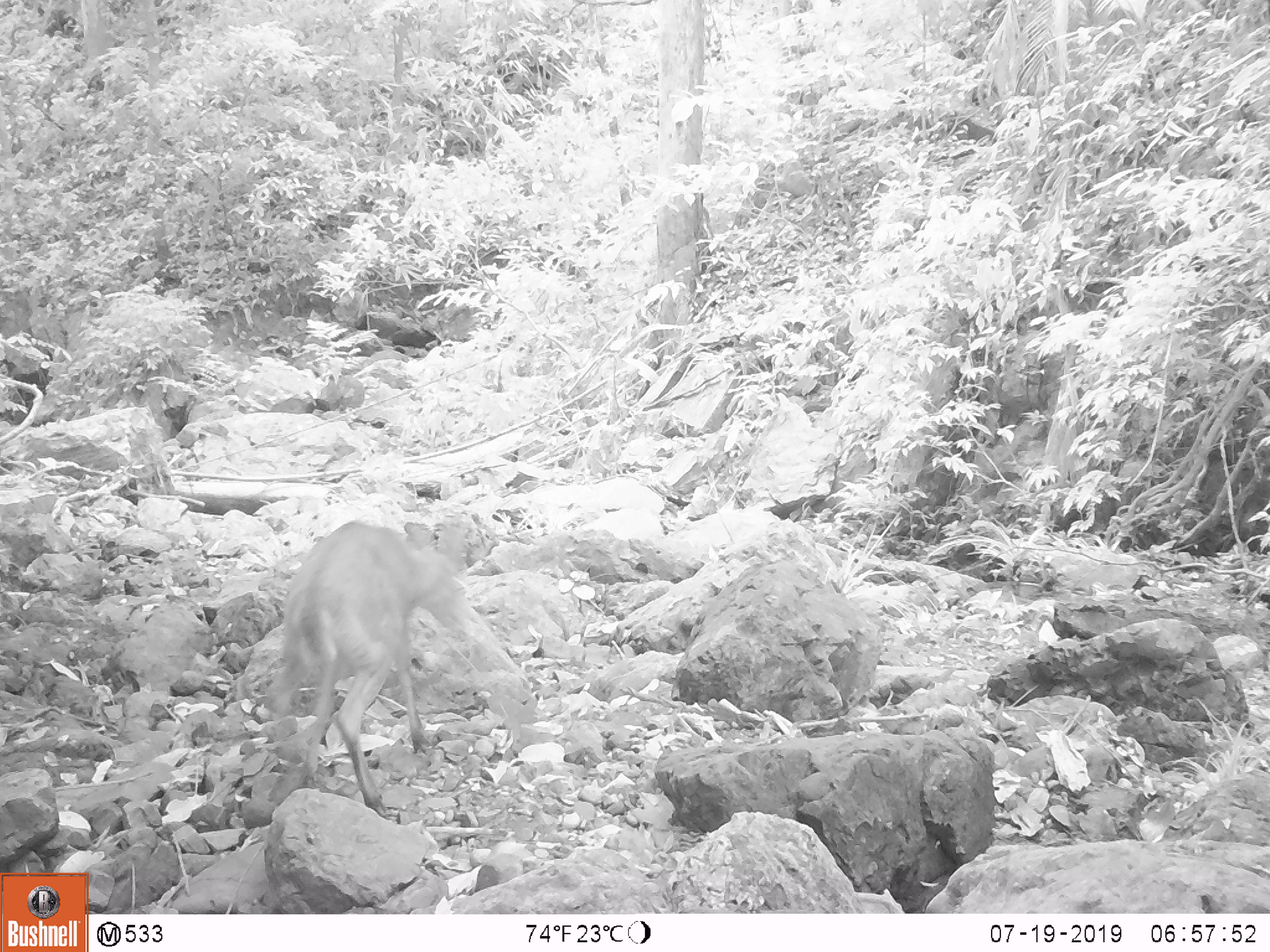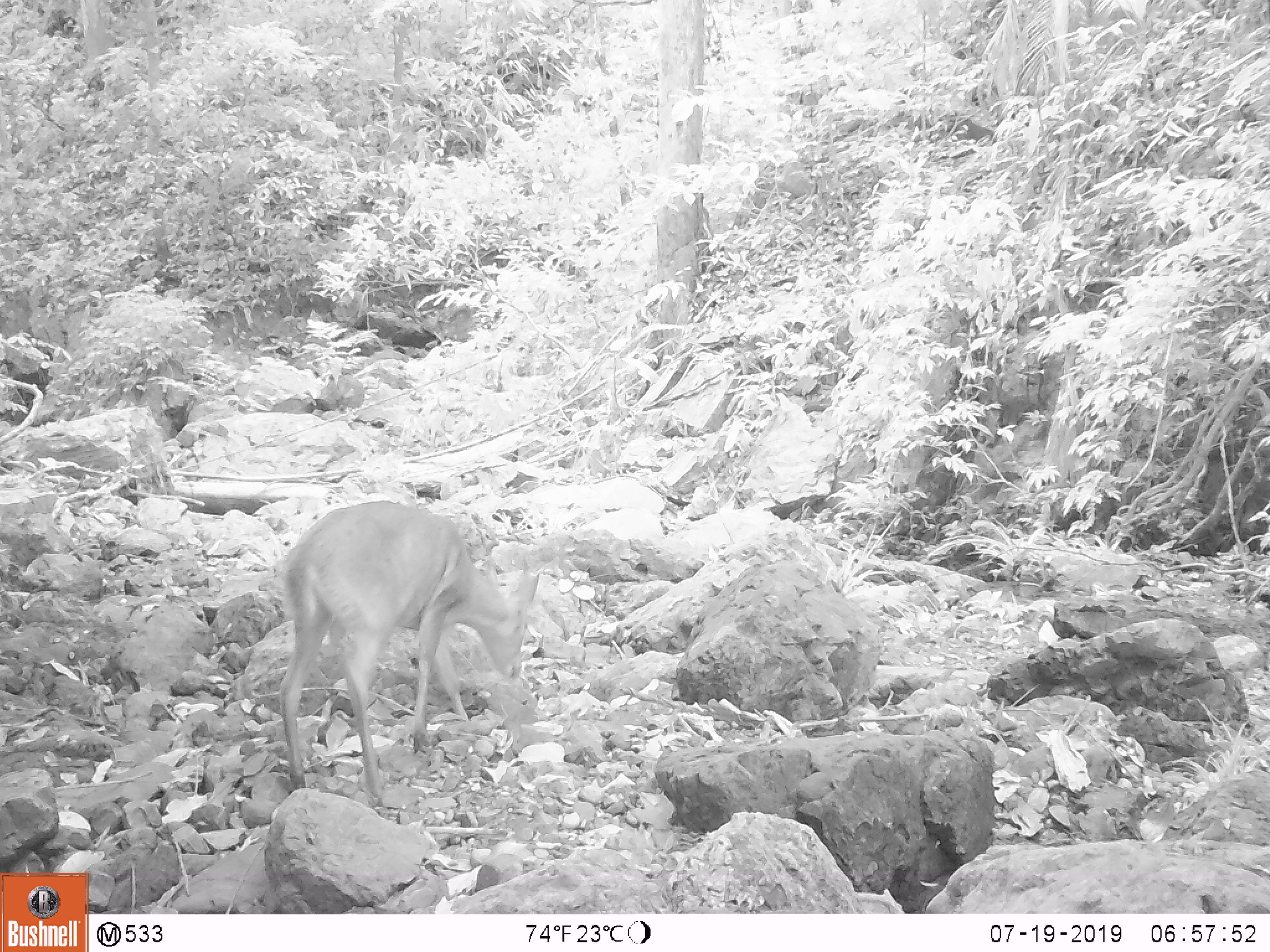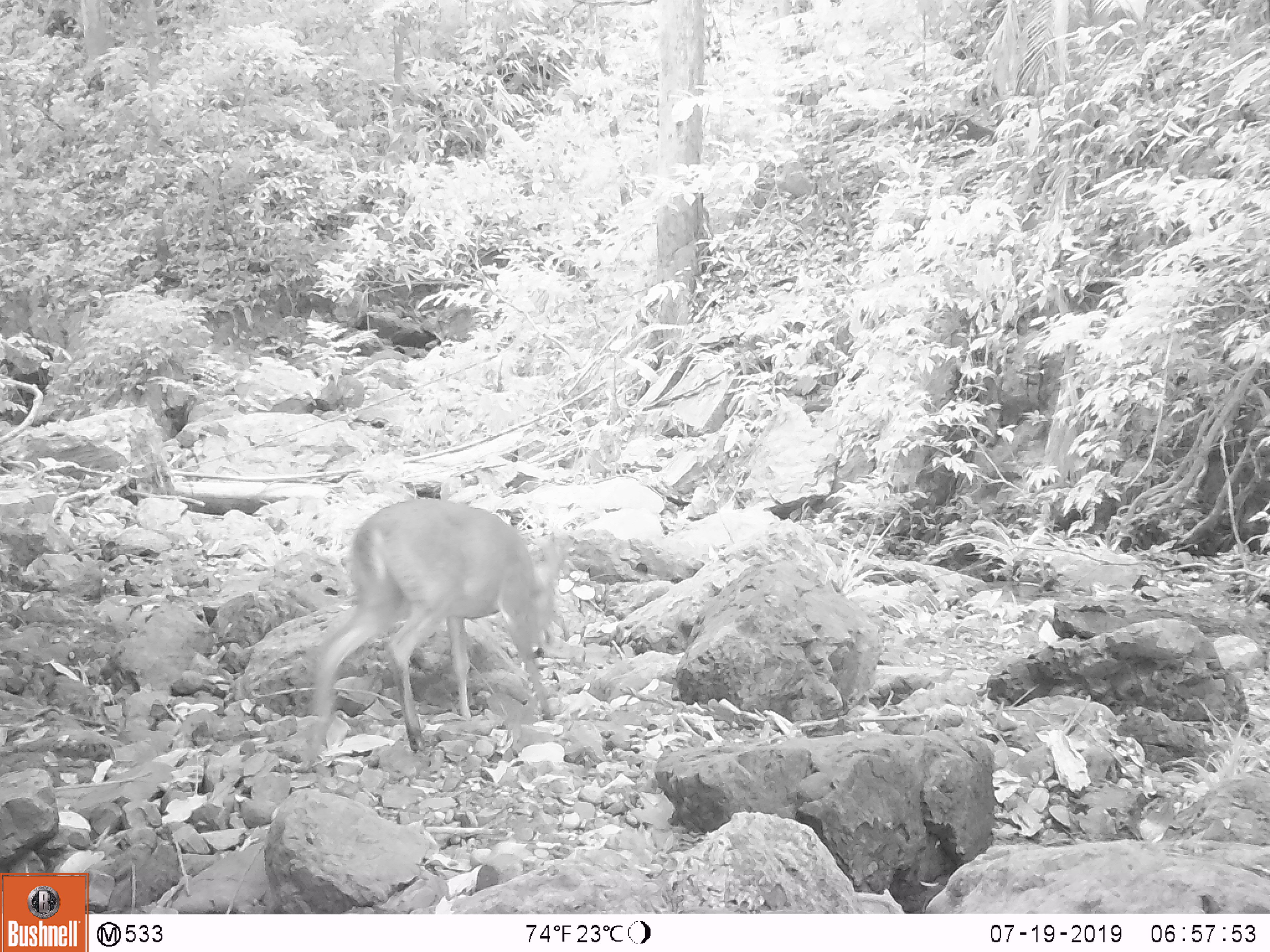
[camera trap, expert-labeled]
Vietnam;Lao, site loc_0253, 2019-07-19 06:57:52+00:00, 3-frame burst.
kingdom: Animalia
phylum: Chordata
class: Mammalia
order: Artiodactyla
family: Cervidae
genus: Muntiacus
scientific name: Muntiacus rooseveltorum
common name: roosevelt's muntjac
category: roosevelts muntjac group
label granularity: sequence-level